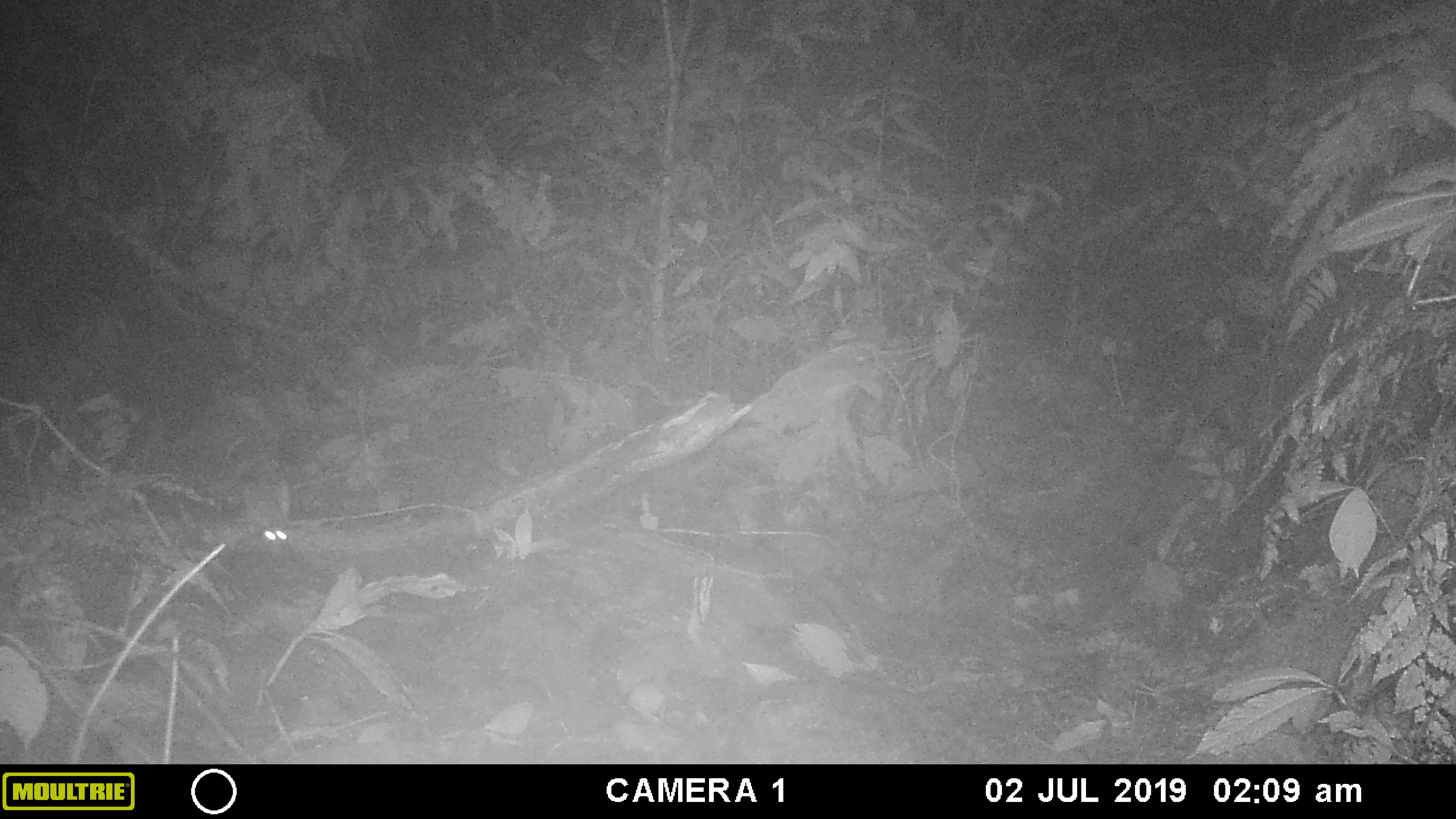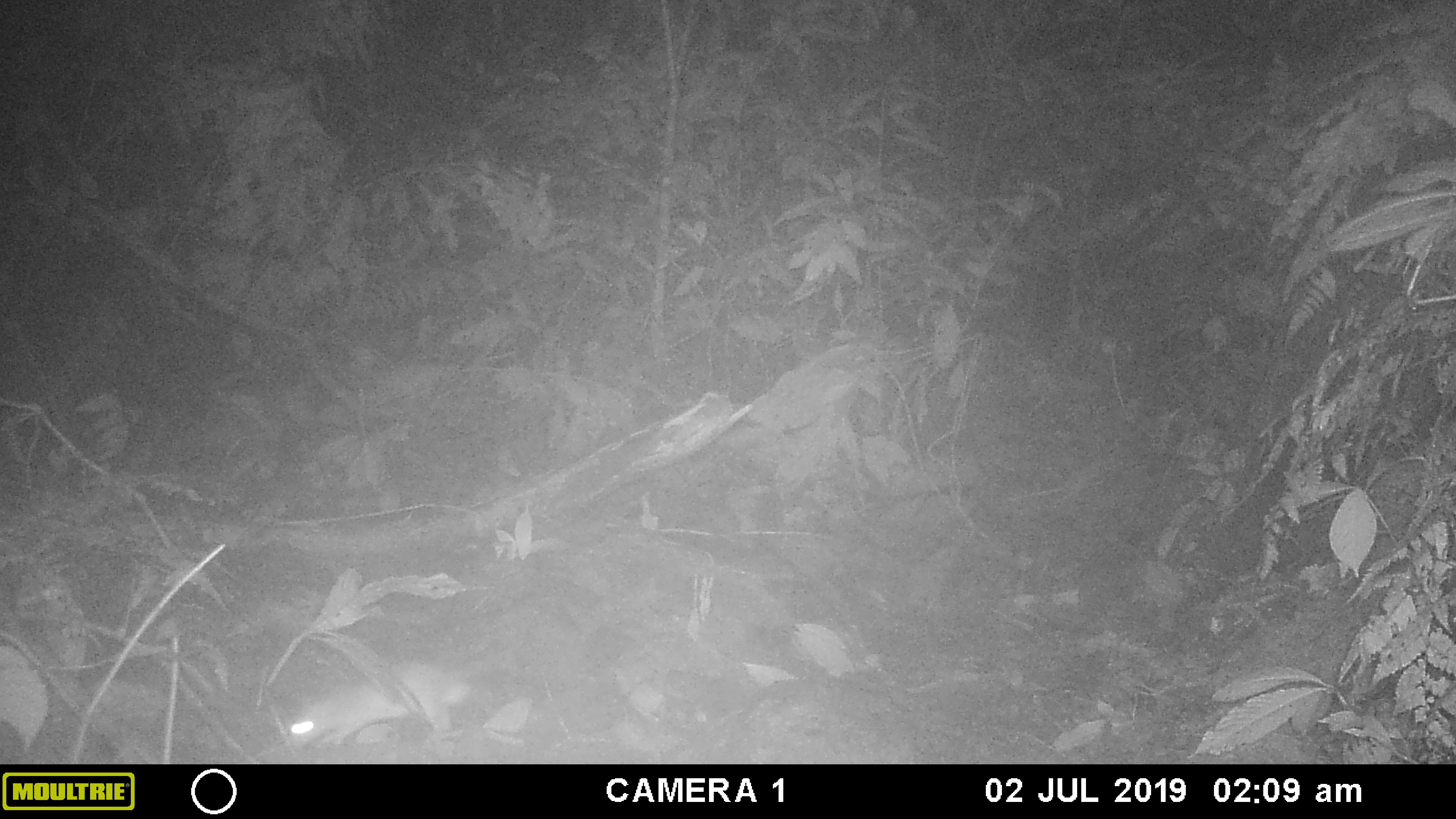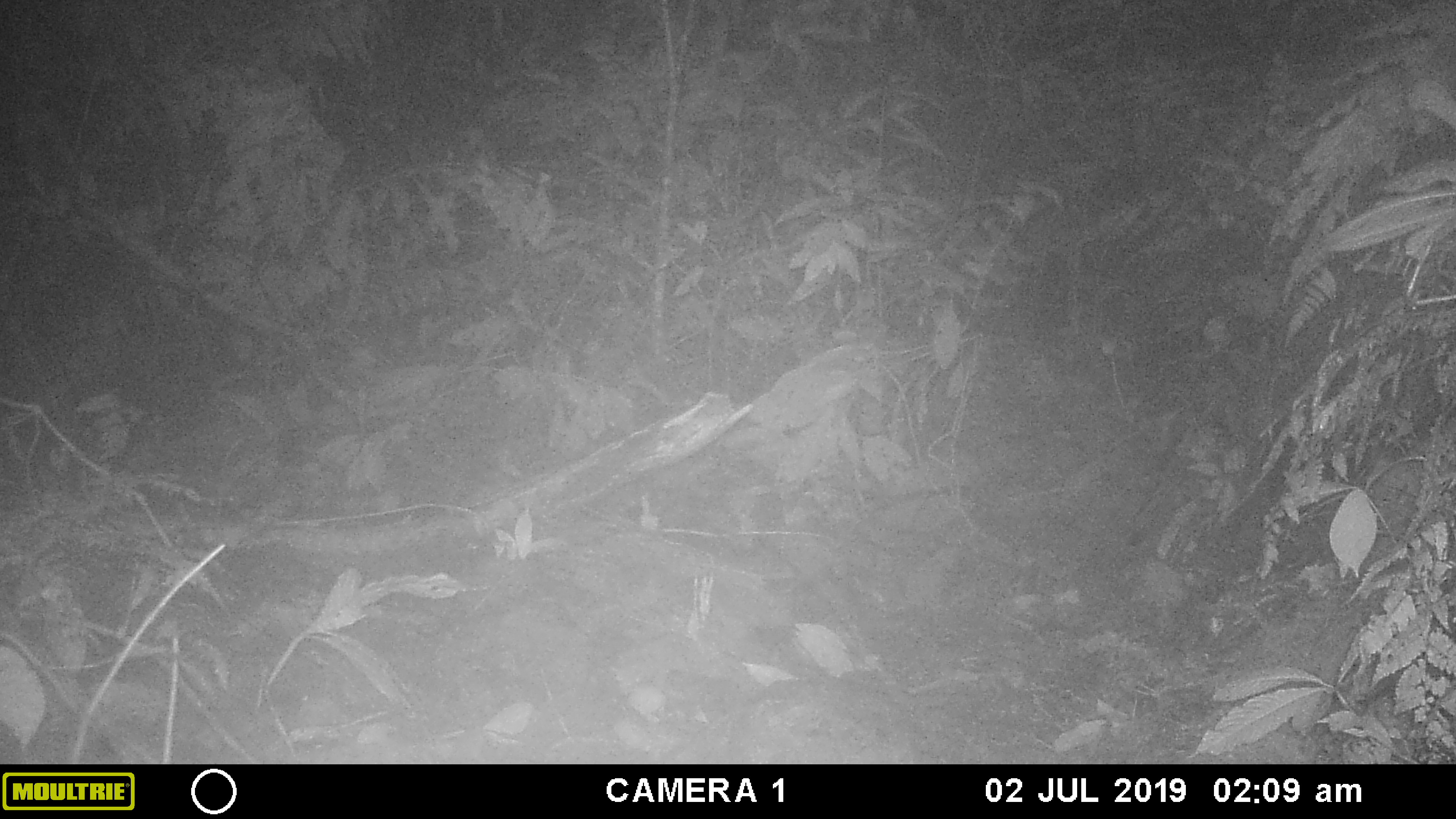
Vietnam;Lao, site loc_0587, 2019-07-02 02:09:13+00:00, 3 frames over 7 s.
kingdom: Animalia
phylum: Chordata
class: Mammalia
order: Rodentia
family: Muridae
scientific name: Muridae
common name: old-world mice and rats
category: unidentified murid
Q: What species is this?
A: Unidentified murid (old-world mice and rats) (Muridae).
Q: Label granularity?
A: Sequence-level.